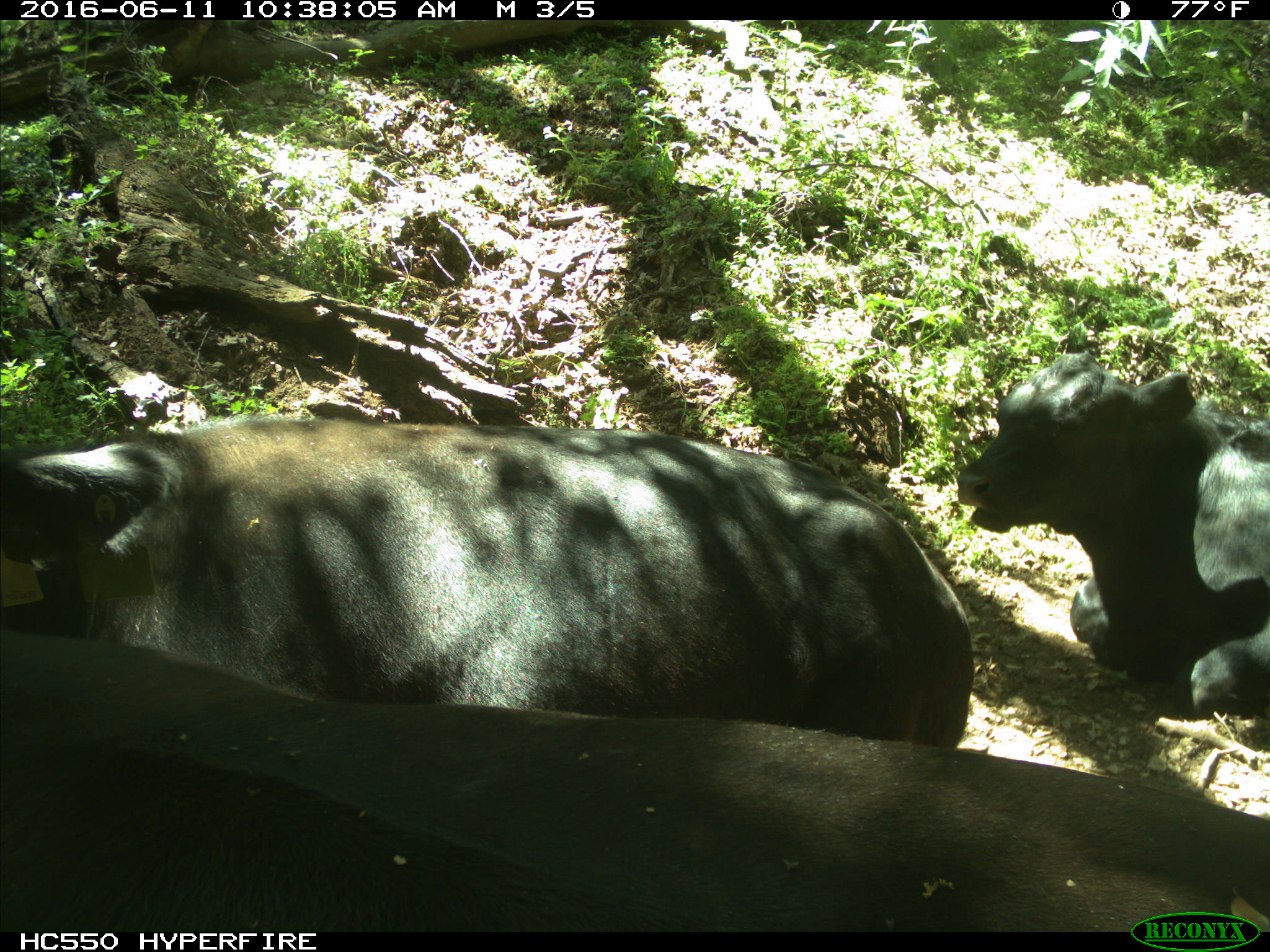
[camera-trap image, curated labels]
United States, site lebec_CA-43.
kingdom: Animalia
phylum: Chordata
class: Mammalia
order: Artiodactyla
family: Bovidae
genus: Bos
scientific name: Bos taurus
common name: domestic cow